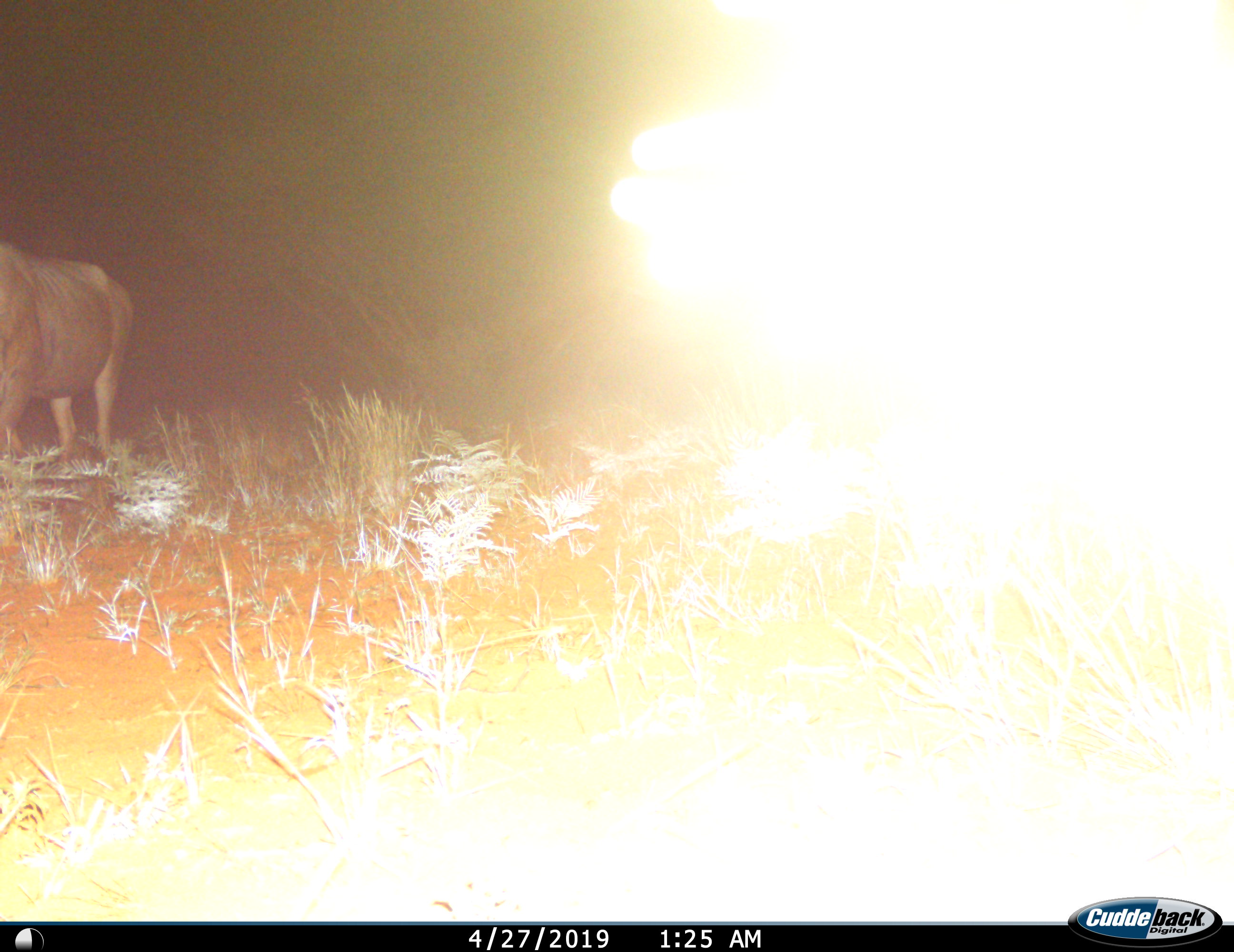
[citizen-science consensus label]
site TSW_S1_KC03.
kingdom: Animalia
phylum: Chordata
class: Mammalia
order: Artiodactyla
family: Bovidae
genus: Connochaetes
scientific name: Connochaetes taurinus taurinus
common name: blue wildebeest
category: wildebeestblue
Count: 2.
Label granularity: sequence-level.